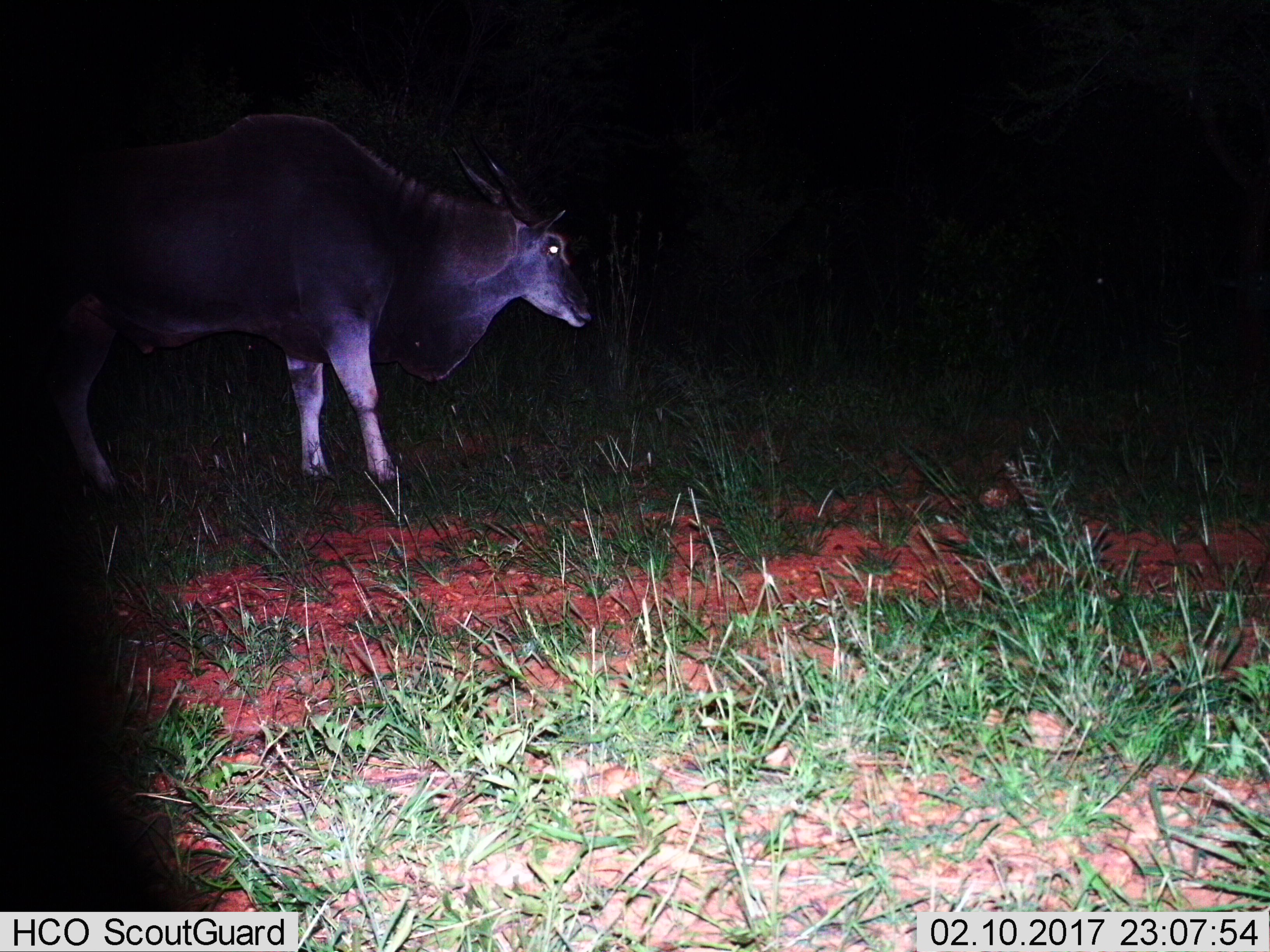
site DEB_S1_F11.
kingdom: Animalia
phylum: Chordata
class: Mammalia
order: Artiodactyla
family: Bovidae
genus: Tragelaphus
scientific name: Tragelaphus oryx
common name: eland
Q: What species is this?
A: Eland (Tragelaphus oryx).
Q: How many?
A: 1.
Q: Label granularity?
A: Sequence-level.